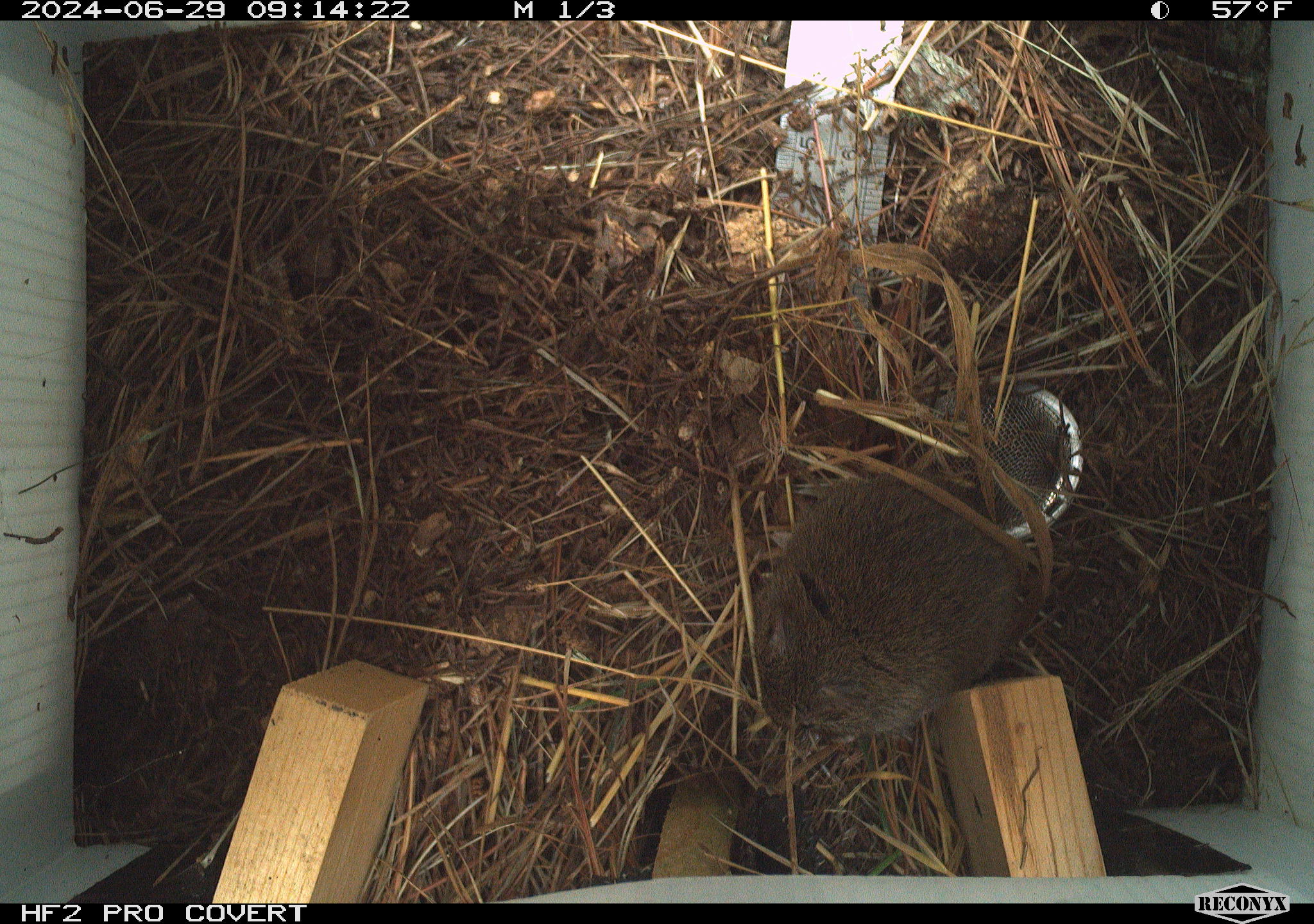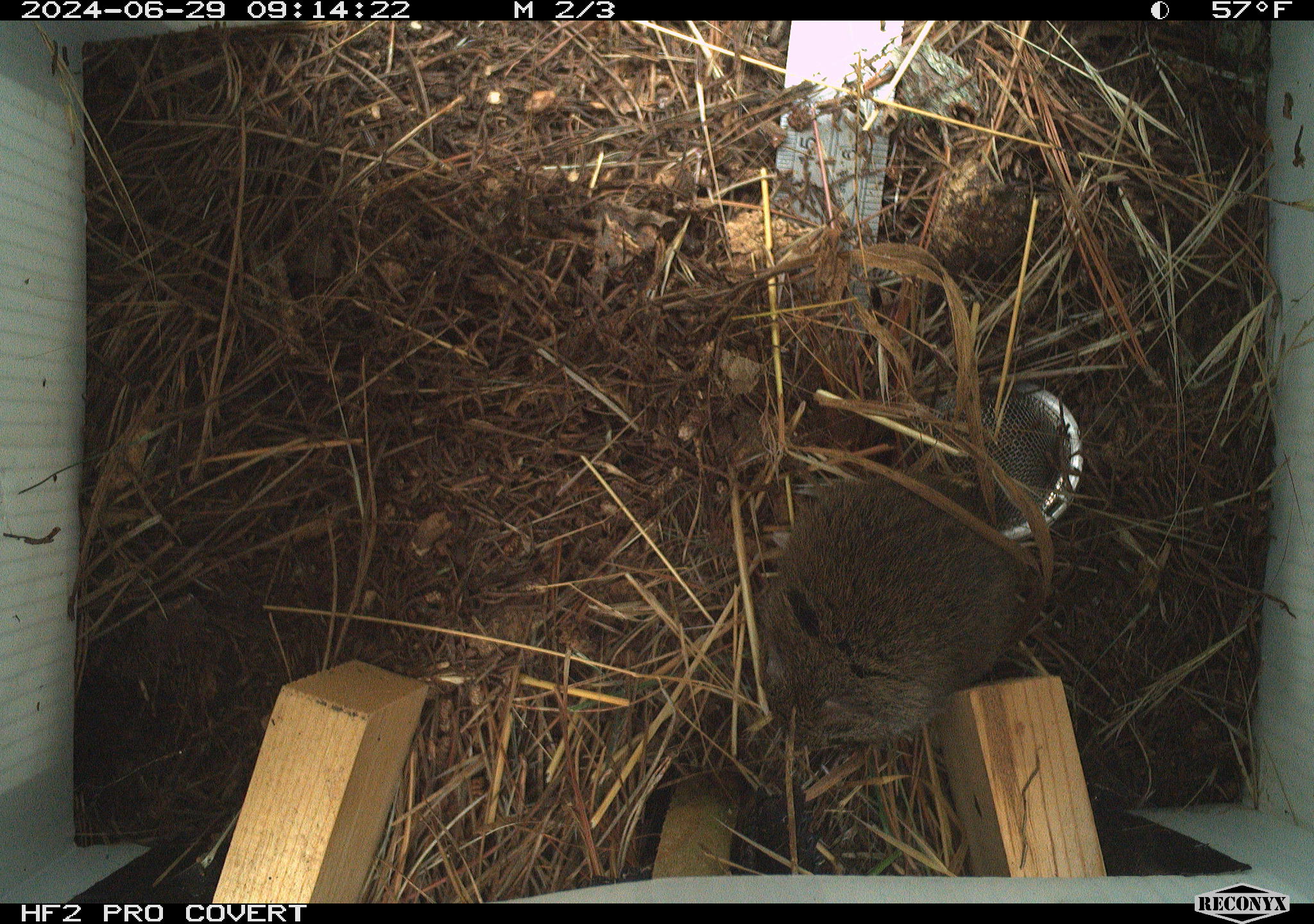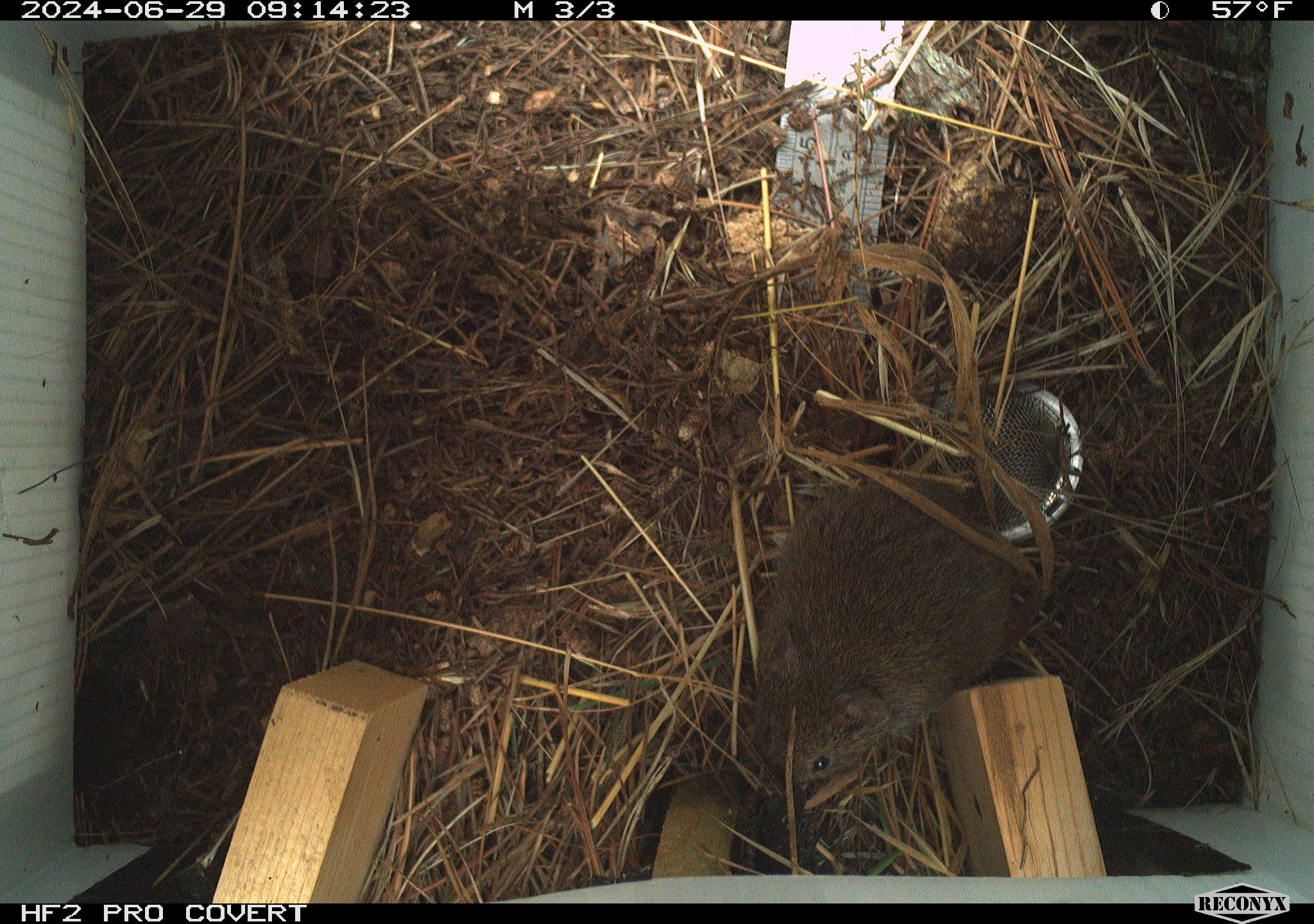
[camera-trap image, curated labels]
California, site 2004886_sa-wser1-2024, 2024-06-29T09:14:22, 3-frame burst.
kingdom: Animalia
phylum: Chordata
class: Mammalia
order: Rodentia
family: Cricetidae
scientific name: Arvicolinae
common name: voles, lemmings, and muskrats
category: arvicolinae subfamily